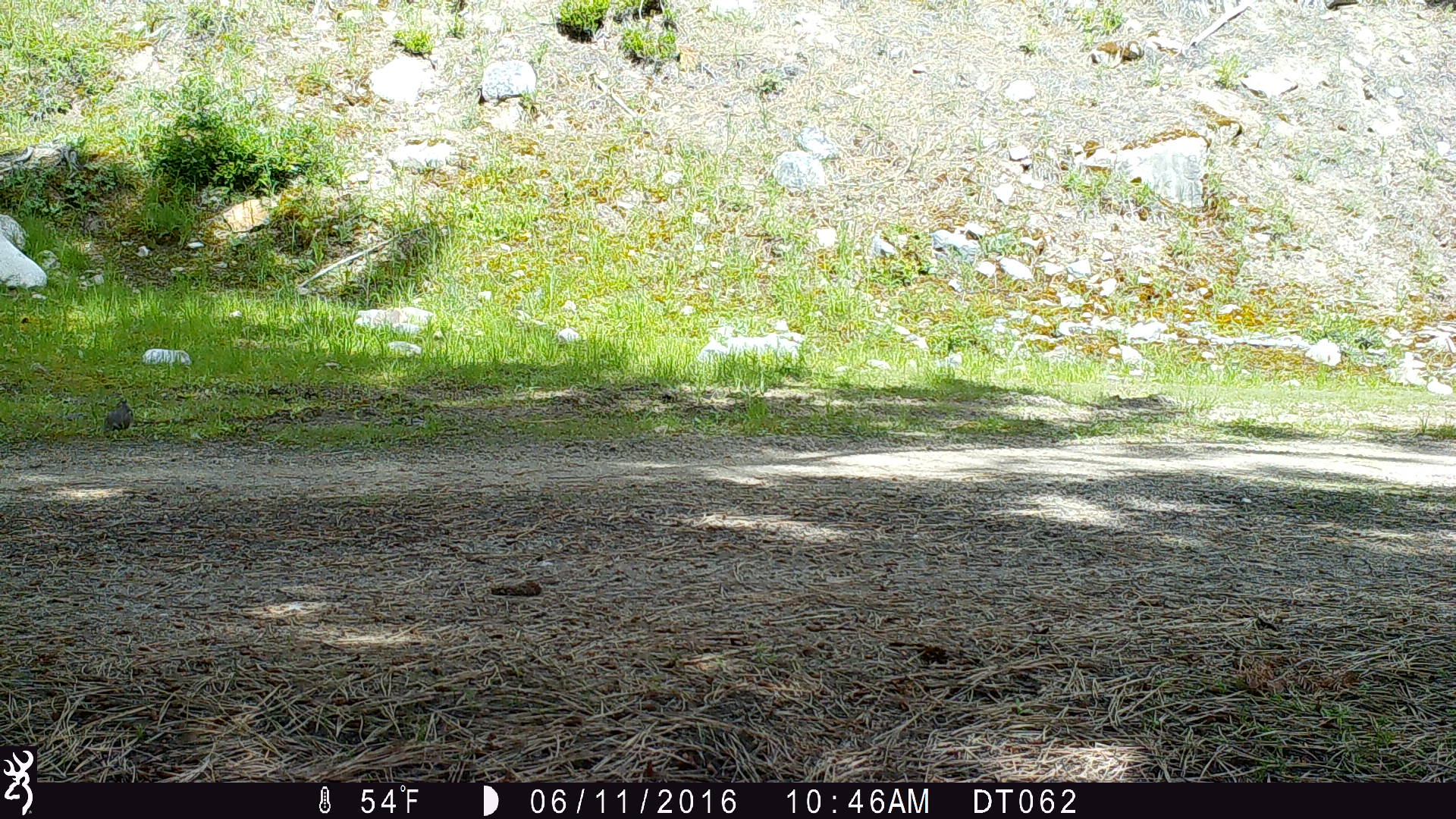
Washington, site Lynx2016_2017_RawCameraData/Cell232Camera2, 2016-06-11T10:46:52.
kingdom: Animalia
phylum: Chordata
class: Mammalia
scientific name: Mammalia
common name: small mammal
Small mammal (Mammalia). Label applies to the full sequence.